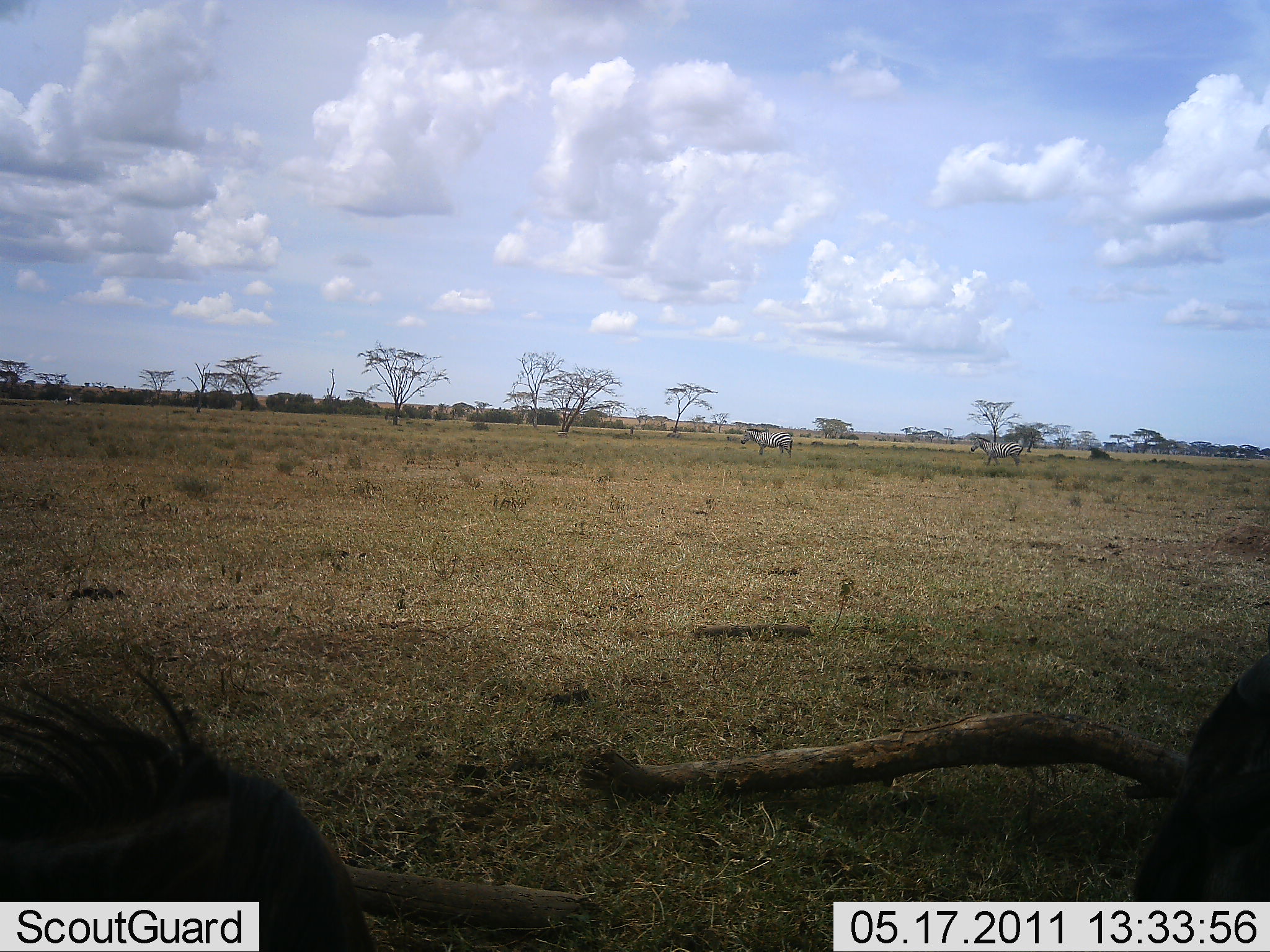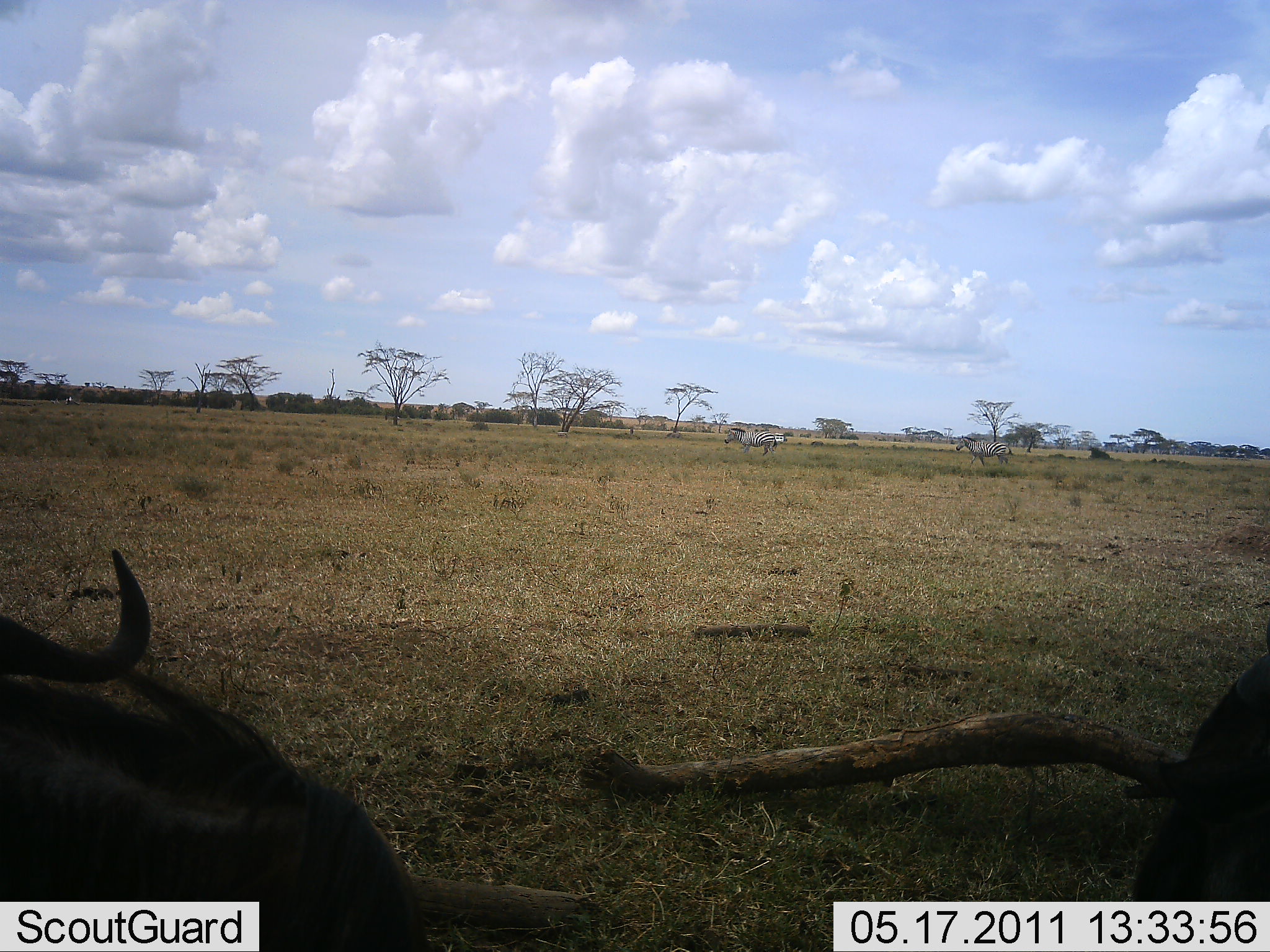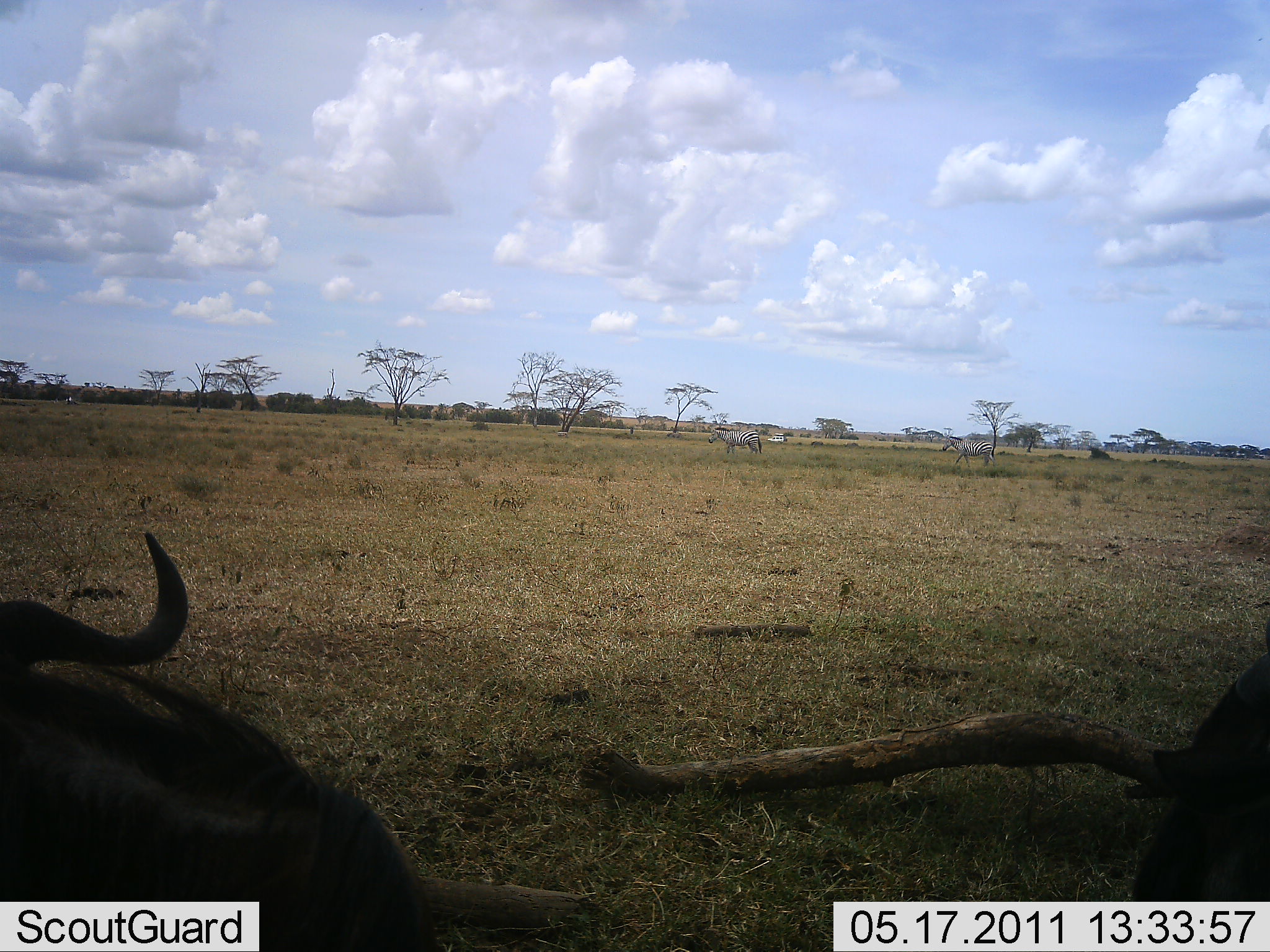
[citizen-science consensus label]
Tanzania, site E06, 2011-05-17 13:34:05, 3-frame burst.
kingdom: Animalia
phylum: Chordata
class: Mammalia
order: Artiodactyla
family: Bovidae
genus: Connochaetes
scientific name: Connochaetes taurinus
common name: blue wildebeest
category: wildebeest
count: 2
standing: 19%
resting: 69%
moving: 6%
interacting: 0%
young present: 0%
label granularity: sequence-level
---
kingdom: Animalia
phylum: Chordata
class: Mammalia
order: Perissodactyla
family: Equidae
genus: Equus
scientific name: Equus quagga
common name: plains zebra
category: zebra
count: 2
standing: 7%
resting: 0%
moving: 93%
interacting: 0%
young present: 0%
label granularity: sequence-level